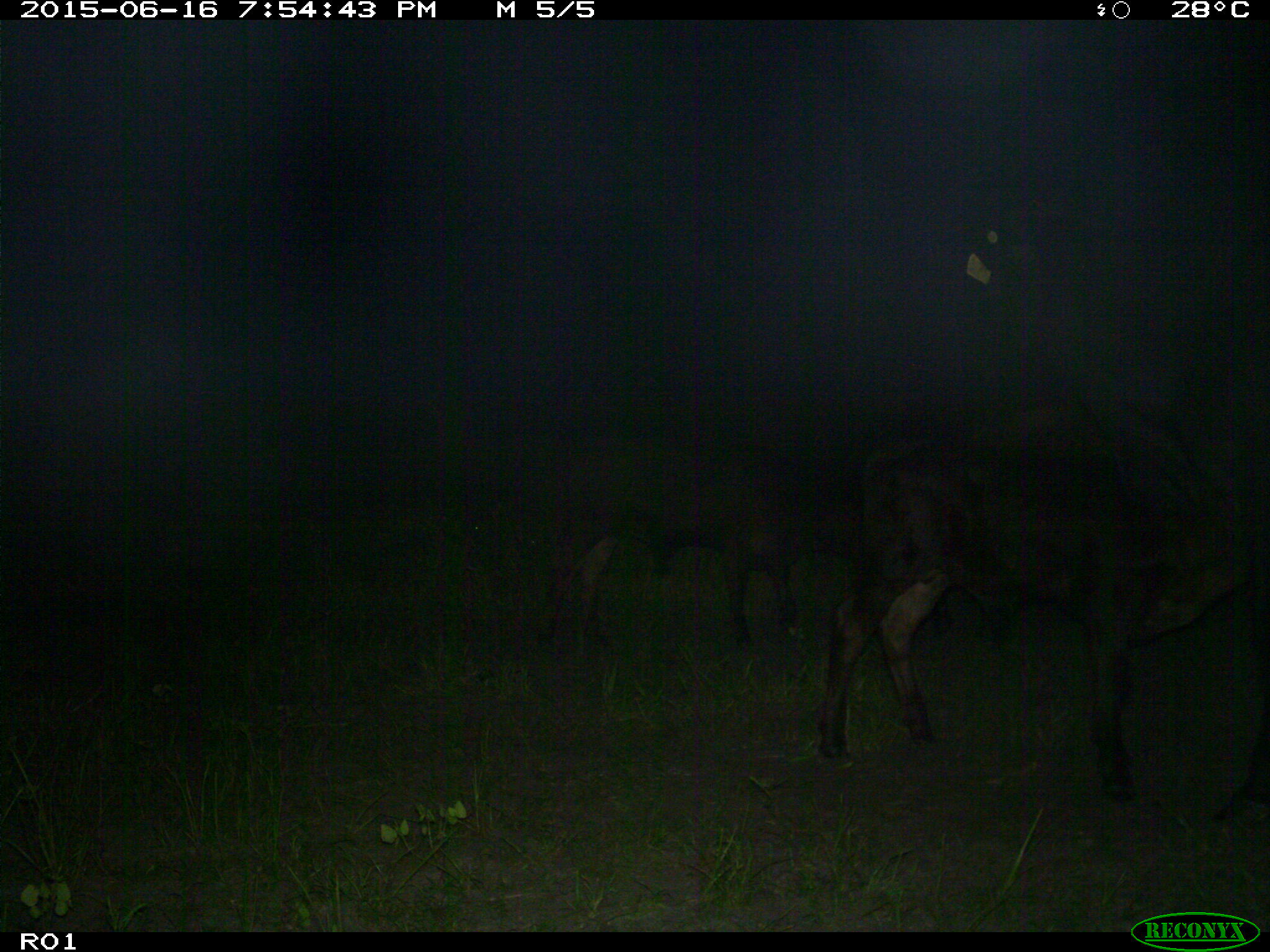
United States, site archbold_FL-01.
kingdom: Animalia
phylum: Chordata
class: Mammalia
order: Artiodactyla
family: Bovidae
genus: Bos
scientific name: Bos taurus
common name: domestic cow